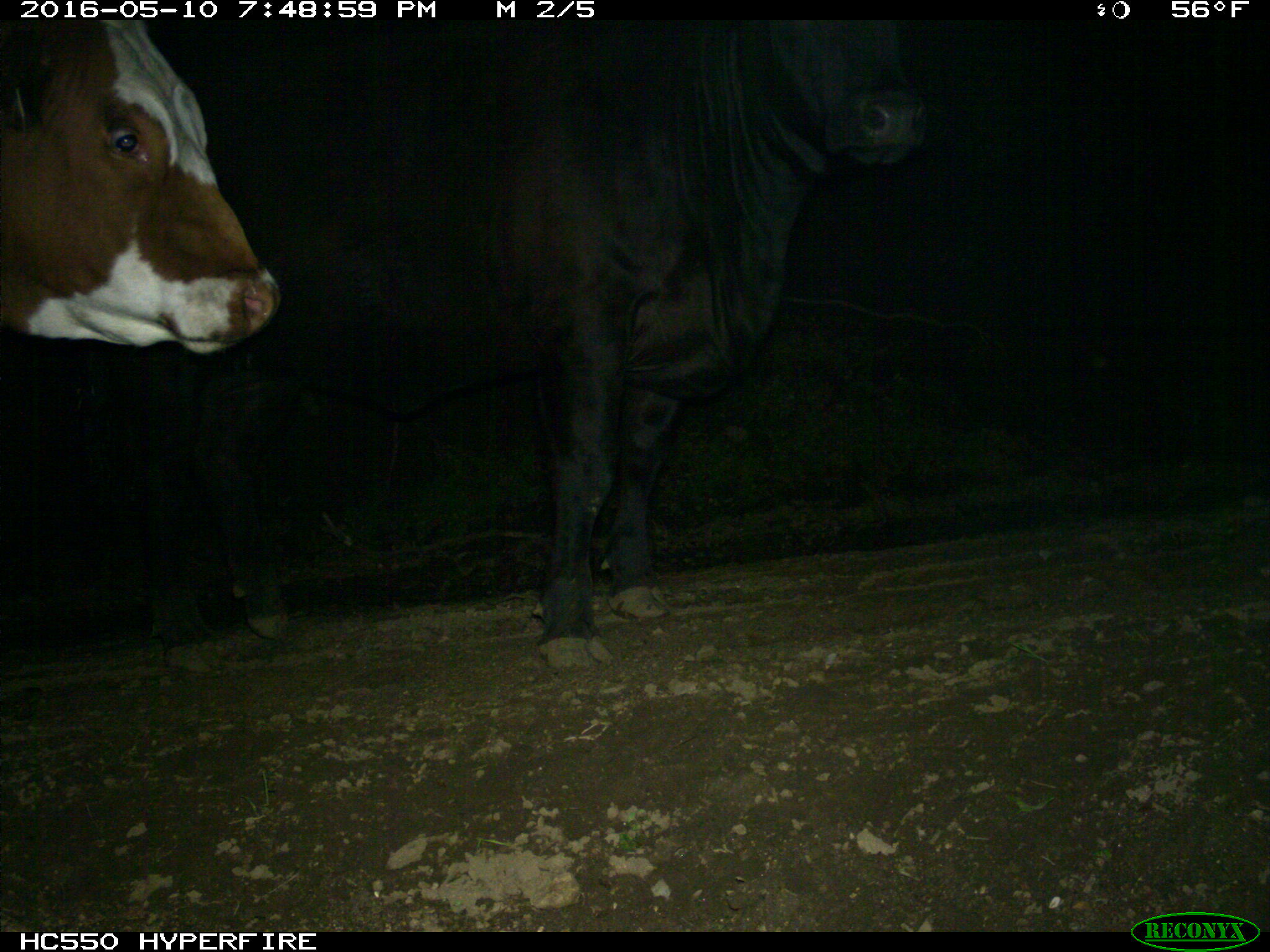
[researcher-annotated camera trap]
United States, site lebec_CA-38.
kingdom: Animalia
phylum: Chordata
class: Mammalia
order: Artiodactyla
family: Bovidae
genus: Bos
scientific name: Bos taurus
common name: domestic cow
Bos taurus (domestic cow).